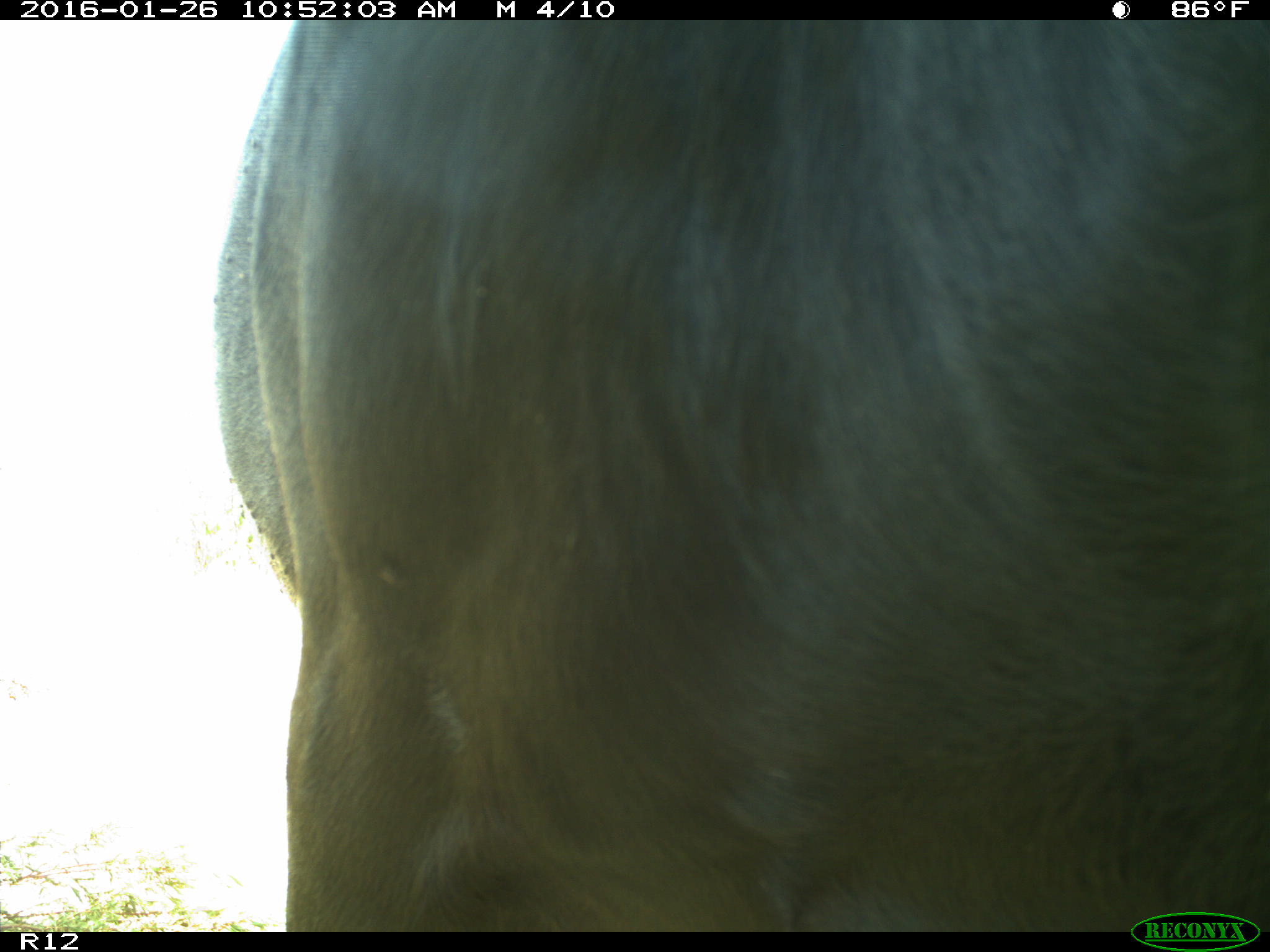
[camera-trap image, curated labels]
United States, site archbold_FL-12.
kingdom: Animalia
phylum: Chordata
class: Mammalia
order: Artiodactyla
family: Bovidae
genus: Bos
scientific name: Bos taurus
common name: domestic cow